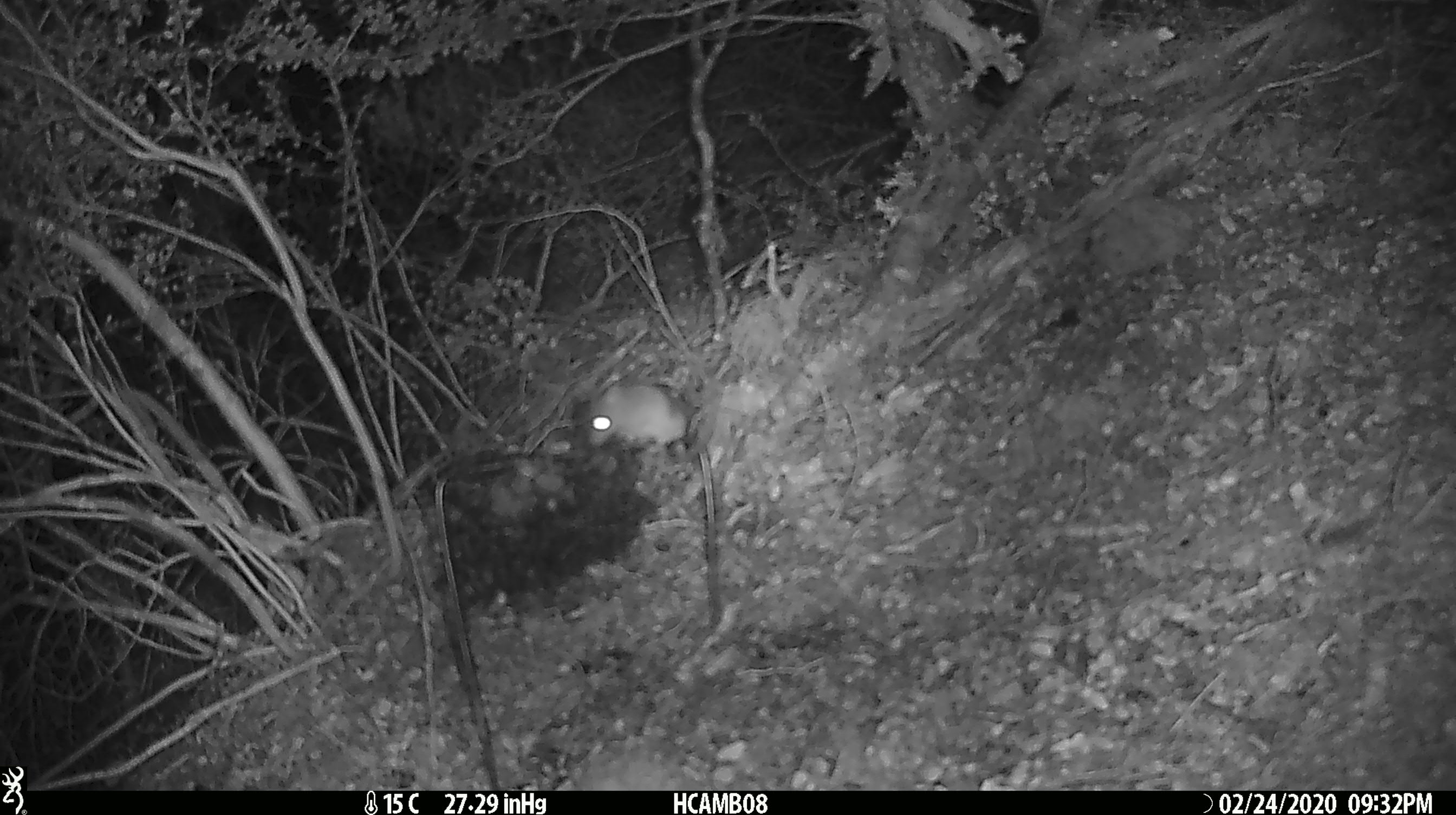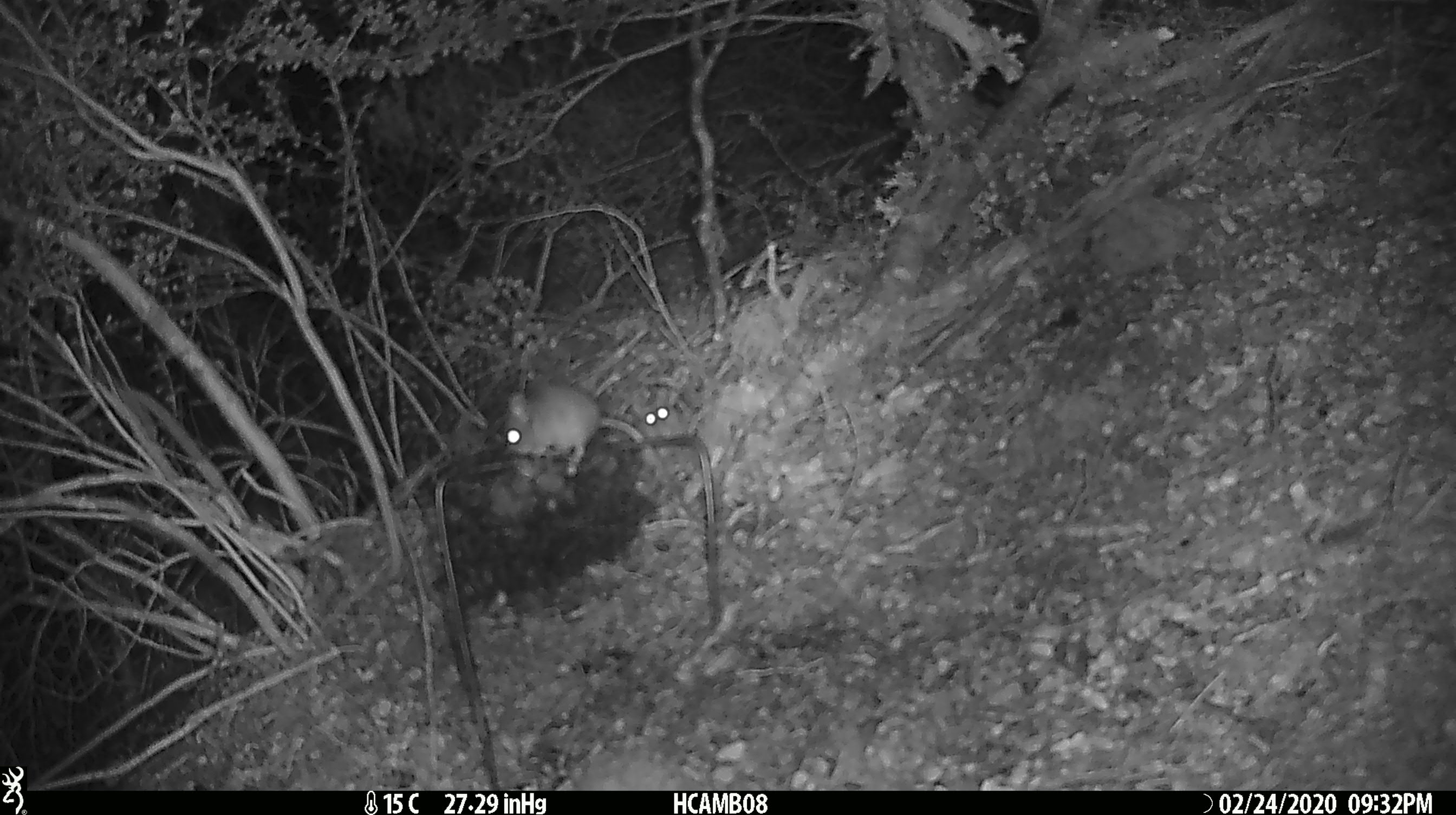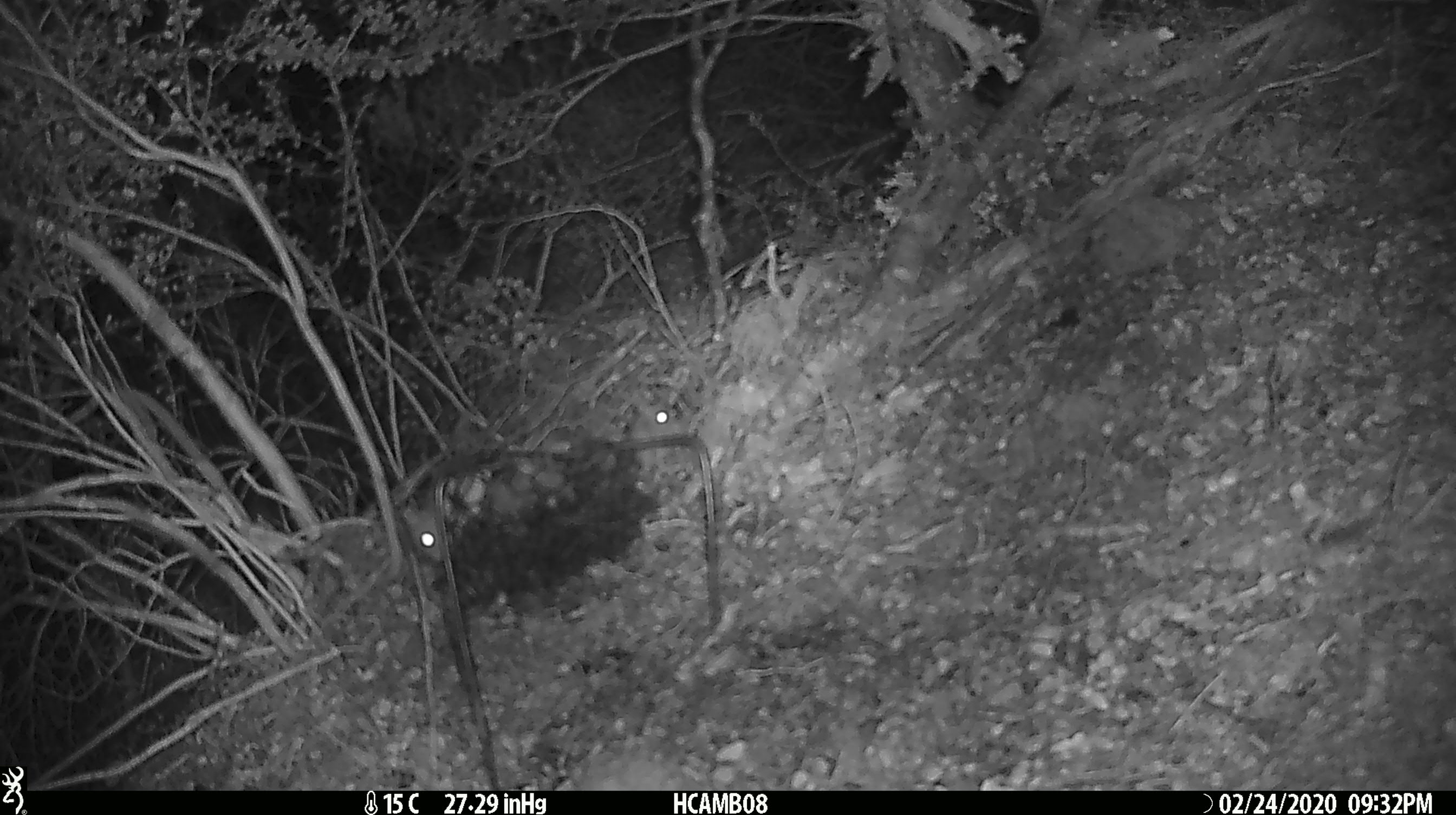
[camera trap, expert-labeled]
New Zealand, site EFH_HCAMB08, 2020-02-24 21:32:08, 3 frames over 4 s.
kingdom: Animalia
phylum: Chordata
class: Mammalia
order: Rodentia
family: Muridae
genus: Mus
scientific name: Mus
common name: mouse